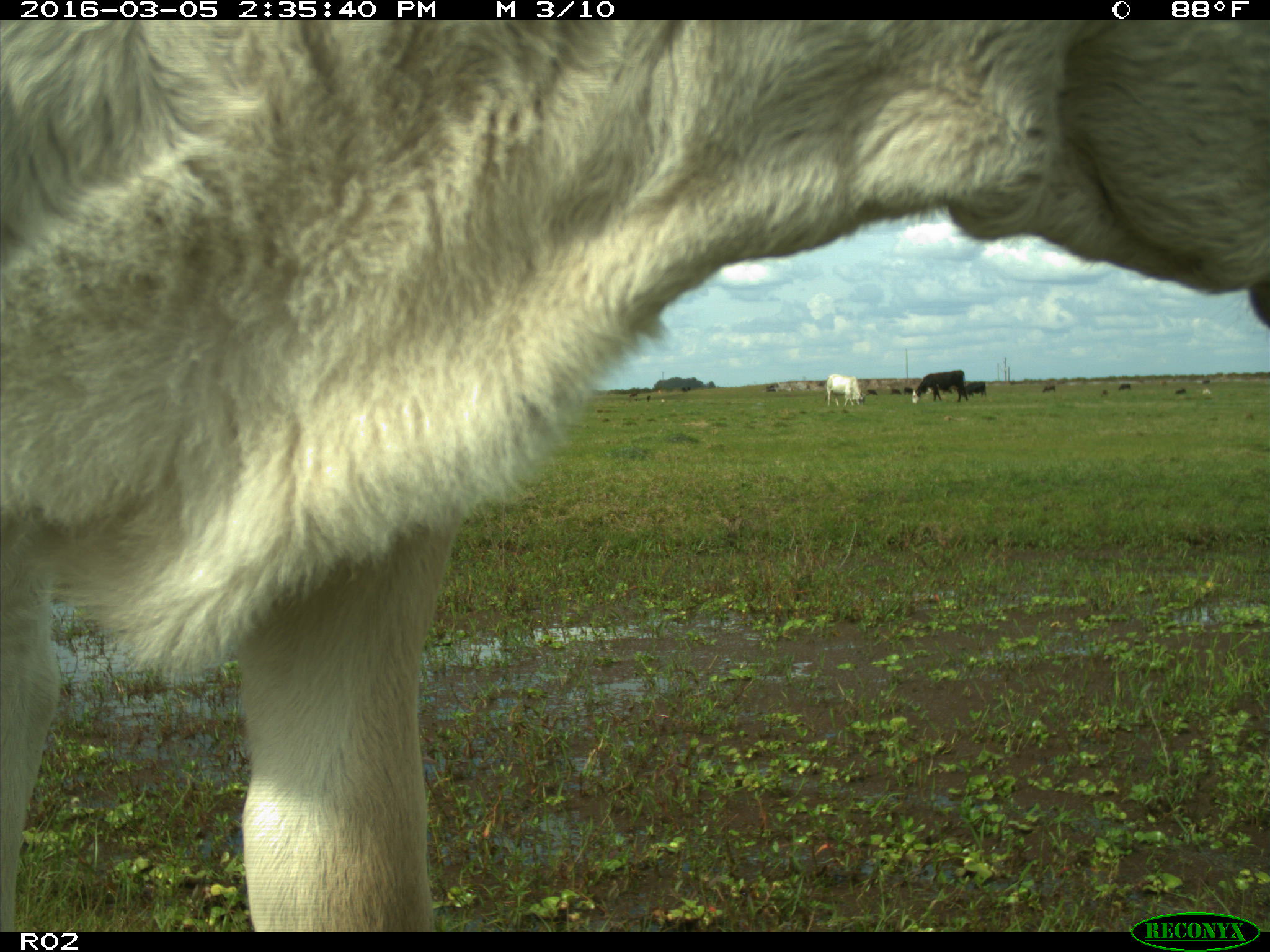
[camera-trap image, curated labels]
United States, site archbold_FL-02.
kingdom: Animalia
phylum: Chordata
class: Mammalia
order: Artiodactyla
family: Bovidae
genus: Bos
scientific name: Bos taurus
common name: domestic cow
Bos taurus (domestic cow).